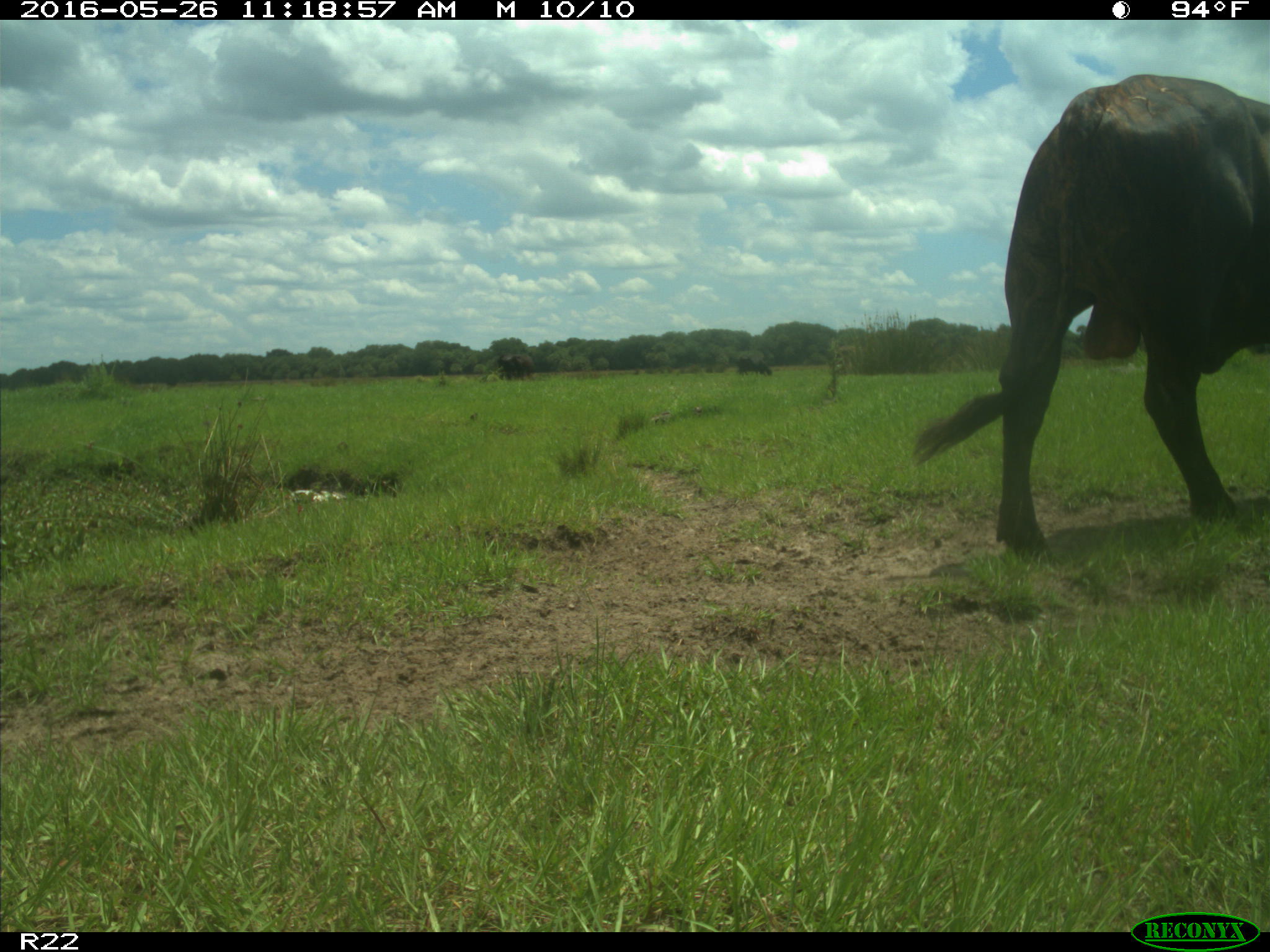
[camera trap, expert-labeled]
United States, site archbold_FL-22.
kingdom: Animalia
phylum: Chordata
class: Mammalia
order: Artiodactyla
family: Bovidae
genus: Bos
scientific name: Bos taurus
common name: domestic cow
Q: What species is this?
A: Bos taurus (domestic cow).